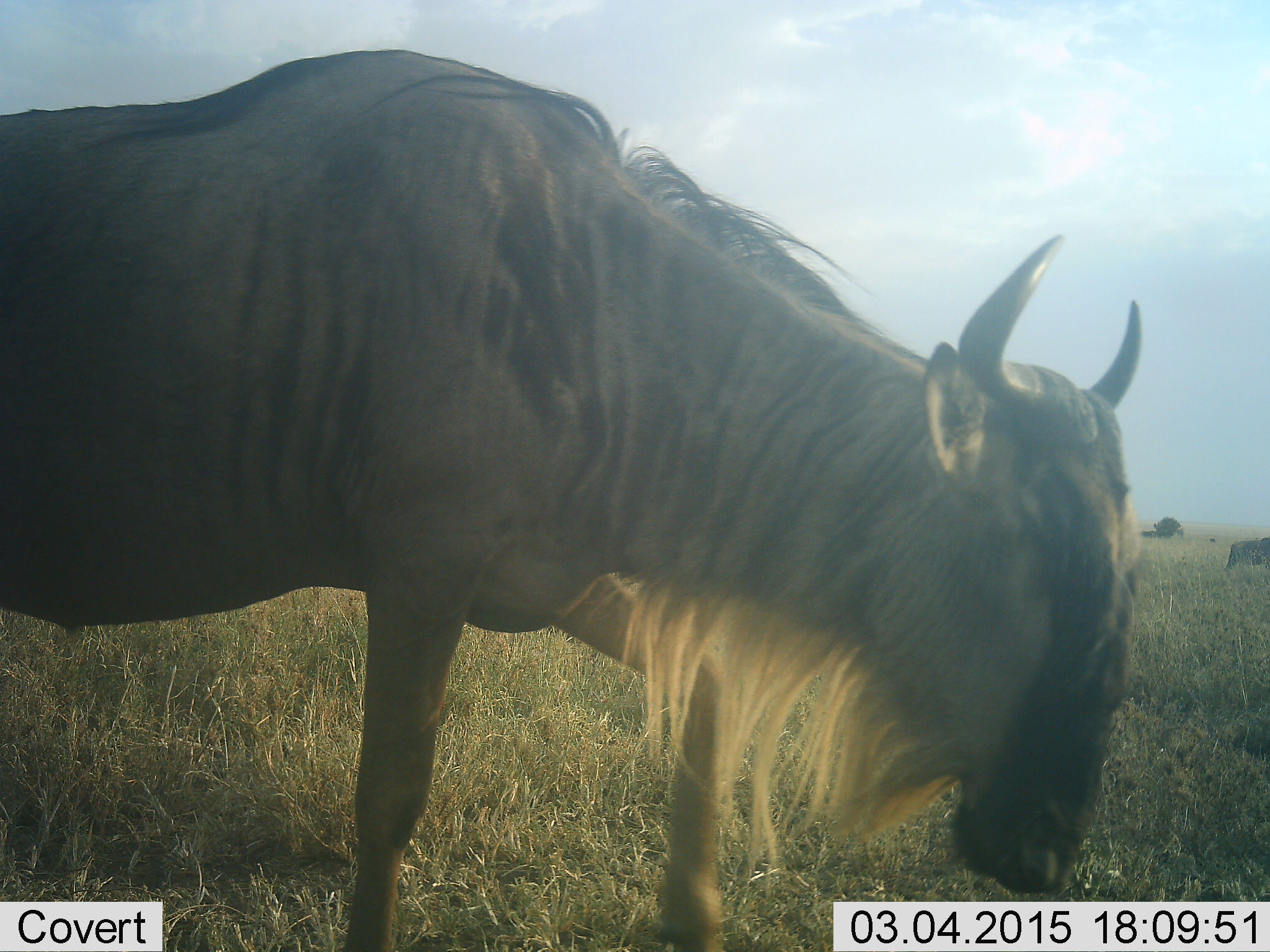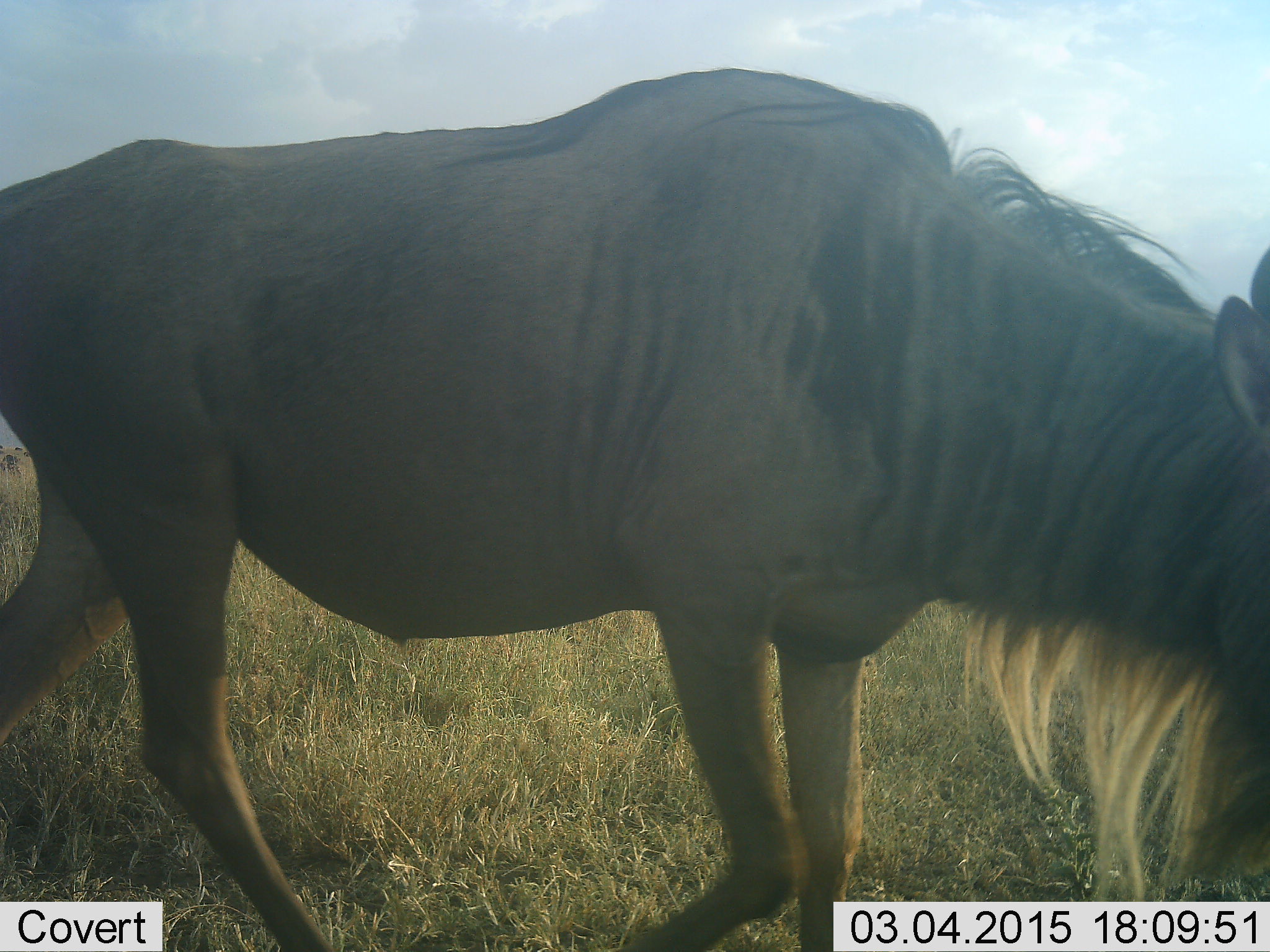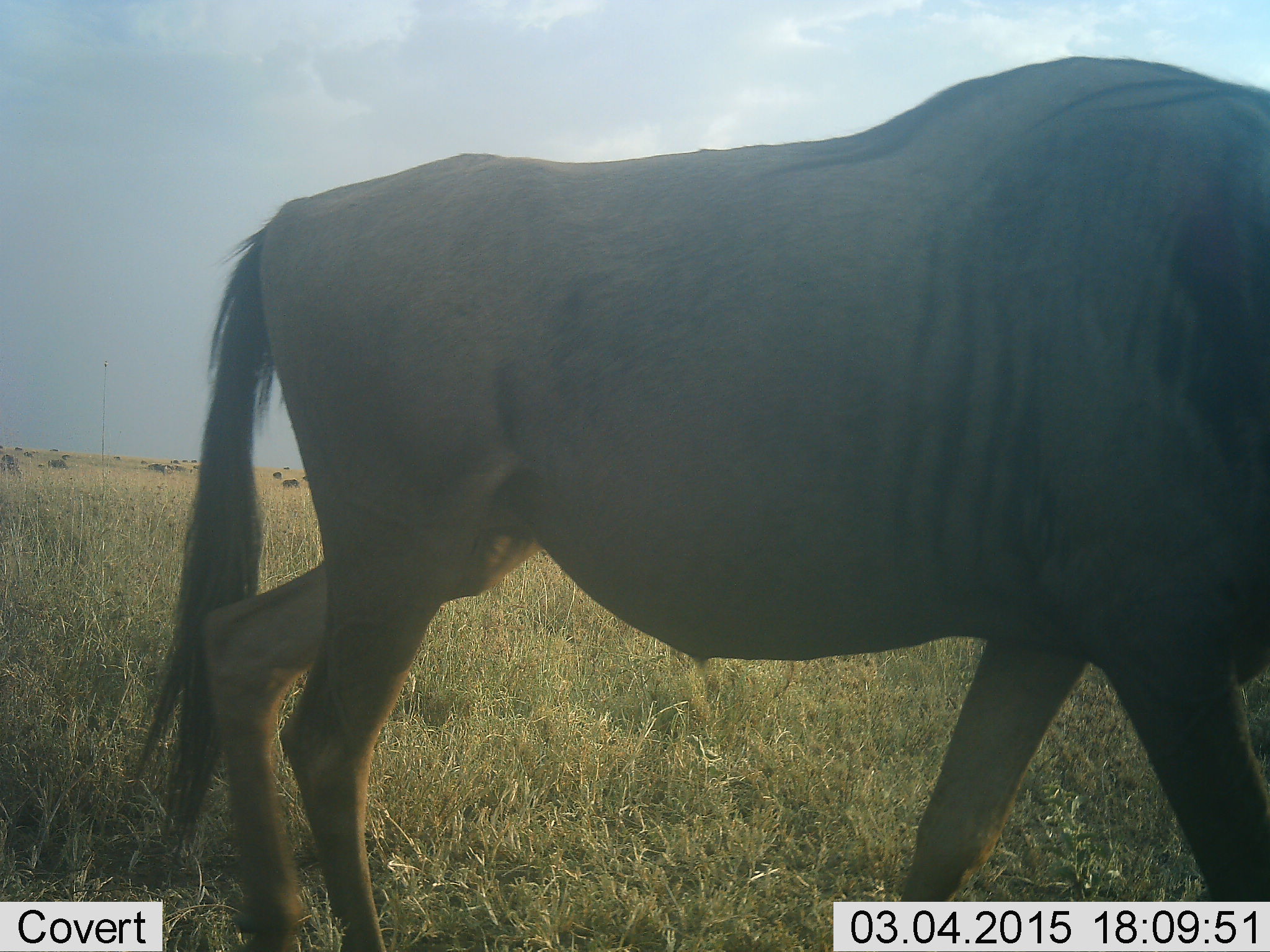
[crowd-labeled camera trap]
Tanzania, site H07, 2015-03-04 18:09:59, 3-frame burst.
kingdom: Animalia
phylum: Chordata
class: Mammalia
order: Artiodactyla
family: Bovidae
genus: Connochaetes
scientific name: Connochaetes taurinus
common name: blue wildebeest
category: wildebeest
Wildebeest (blue wildebeest) (Connochaetes taurinus), count 1. Behavior (volunteer vote fractions): standing 20%, resting 0%, moving 80%, interacting 0%. Young present (vote fraction): 0%. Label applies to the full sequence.